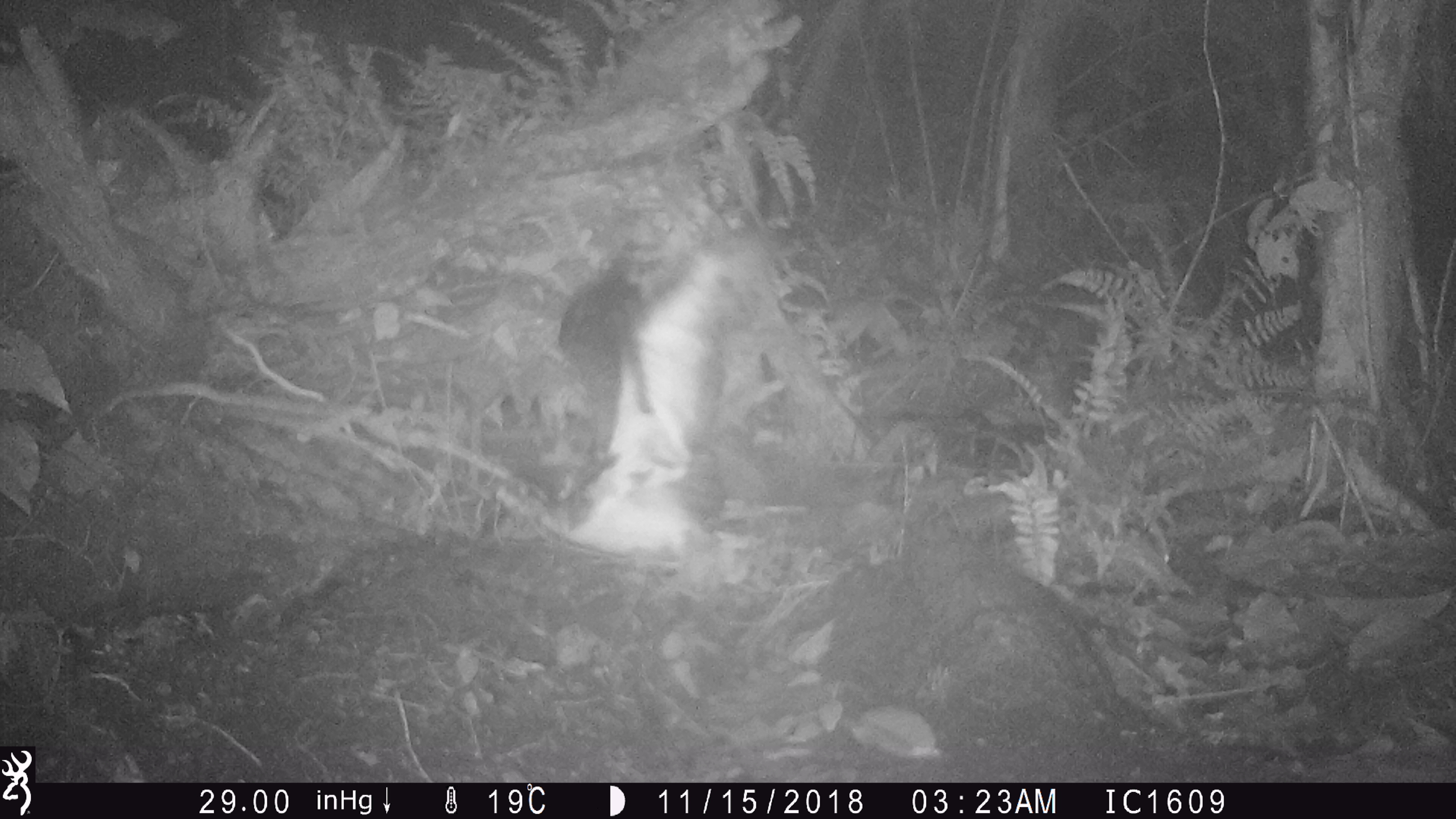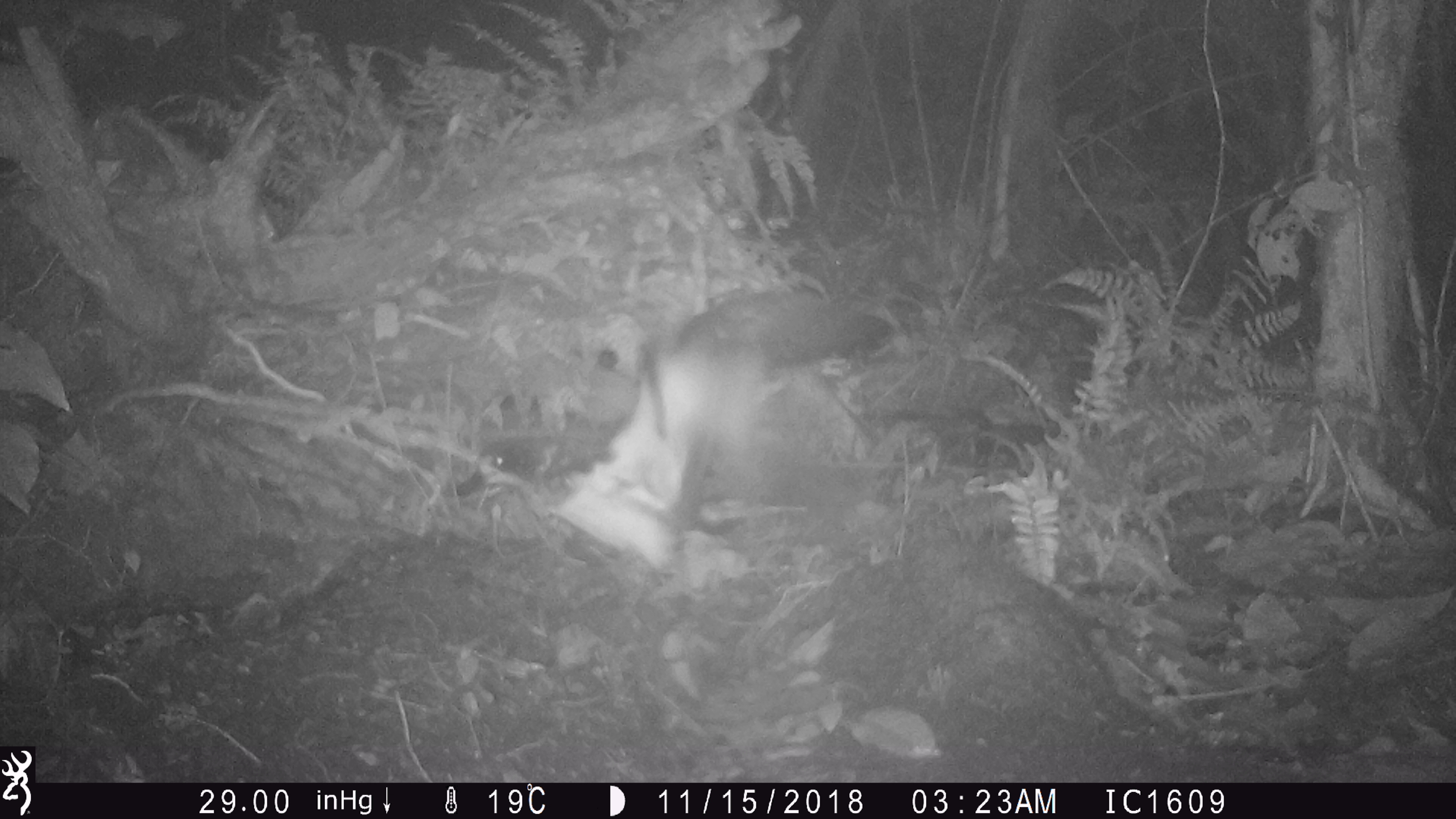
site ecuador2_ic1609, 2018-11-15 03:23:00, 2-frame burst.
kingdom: Animalia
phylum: Chordata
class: Aves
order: Procellariiformes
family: Procellariidae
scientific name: Procellariidae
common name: petrel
Petrel (Procellariidae).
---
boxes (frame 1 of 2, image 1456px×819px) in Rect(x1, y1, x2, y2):
petrel: Rect(468, 216, 794, 595)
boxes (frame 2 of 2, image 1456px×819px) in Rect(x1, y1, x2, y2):
petrel: Rect(434, 273, 917, 612)